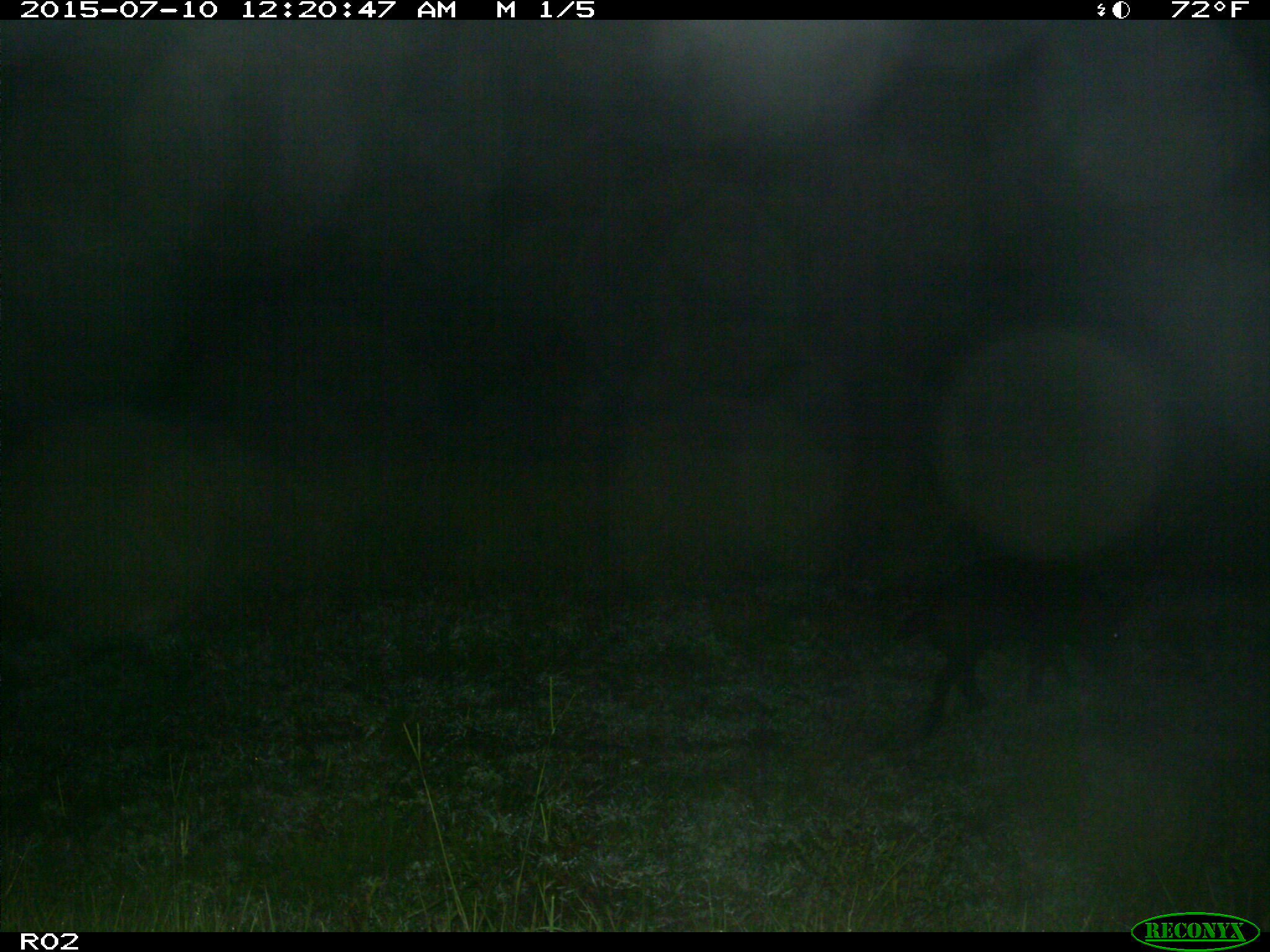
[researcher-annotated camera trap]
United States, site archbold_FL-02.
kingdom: Animalia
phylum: Chordata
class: Mammalia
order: Artiodactyla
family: Suidae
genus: Sus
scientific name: Sus scrofa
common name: wild boar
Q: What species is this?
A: Sus scrofa (wild boar).